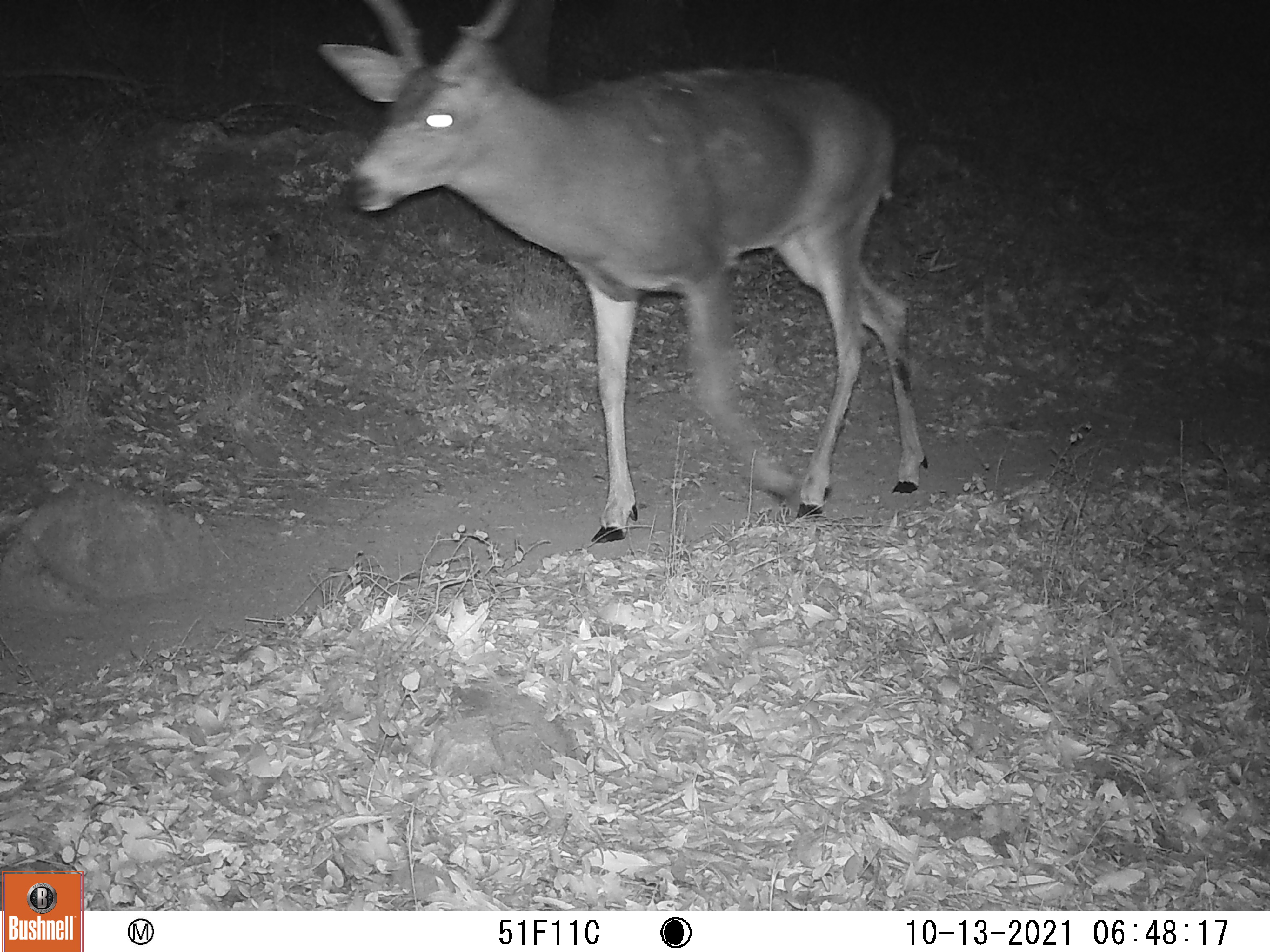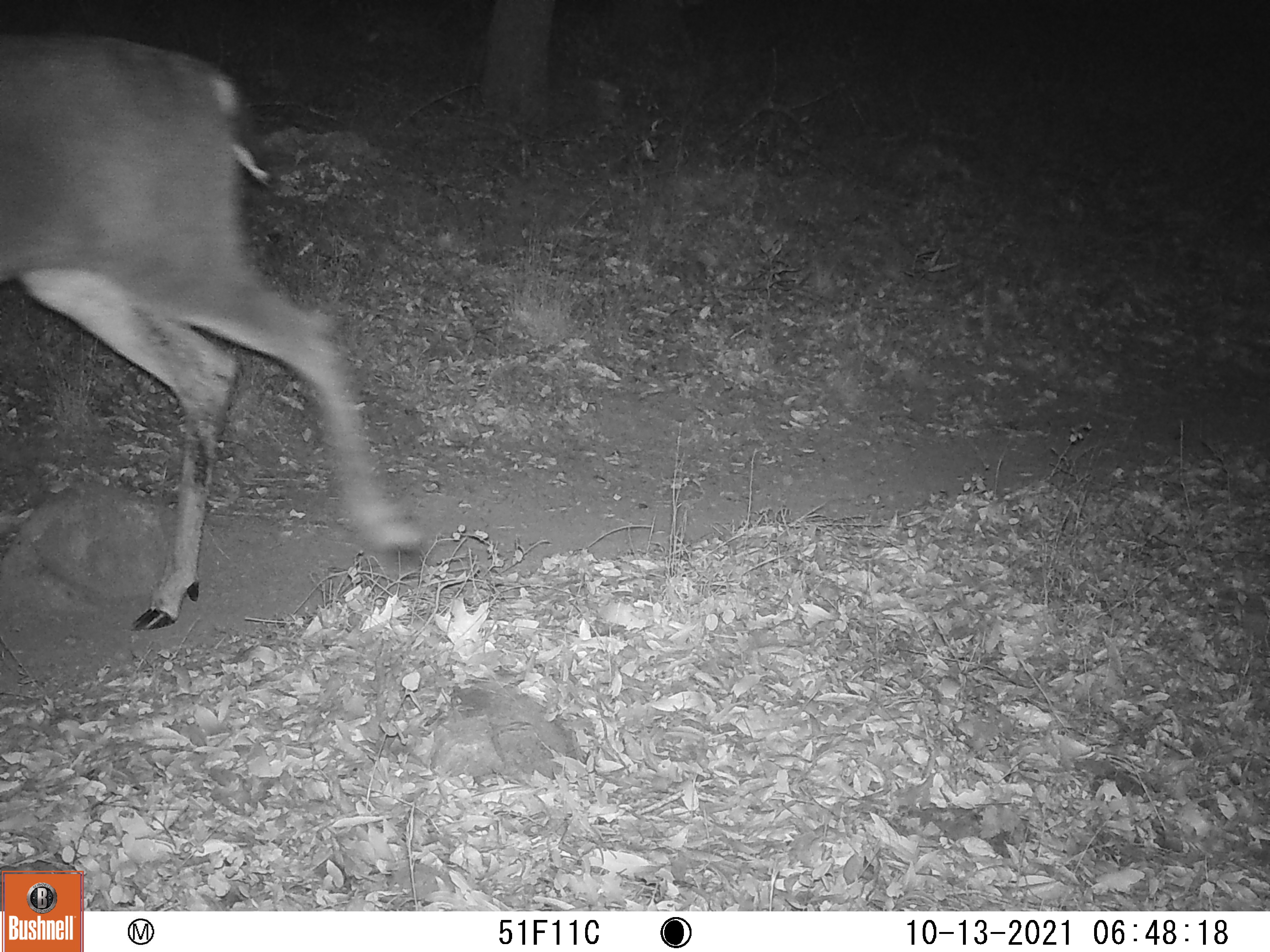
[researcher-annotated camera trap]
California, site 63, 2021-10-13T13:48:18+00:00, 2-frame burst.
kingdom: Animalia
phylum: Chordata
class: Mammalia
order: Artiodactyla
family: Cervidae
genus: Odocoileus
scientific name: Odocoileus hemionus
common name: mule deer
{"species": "mule deer (Odocoileus hemionus)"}